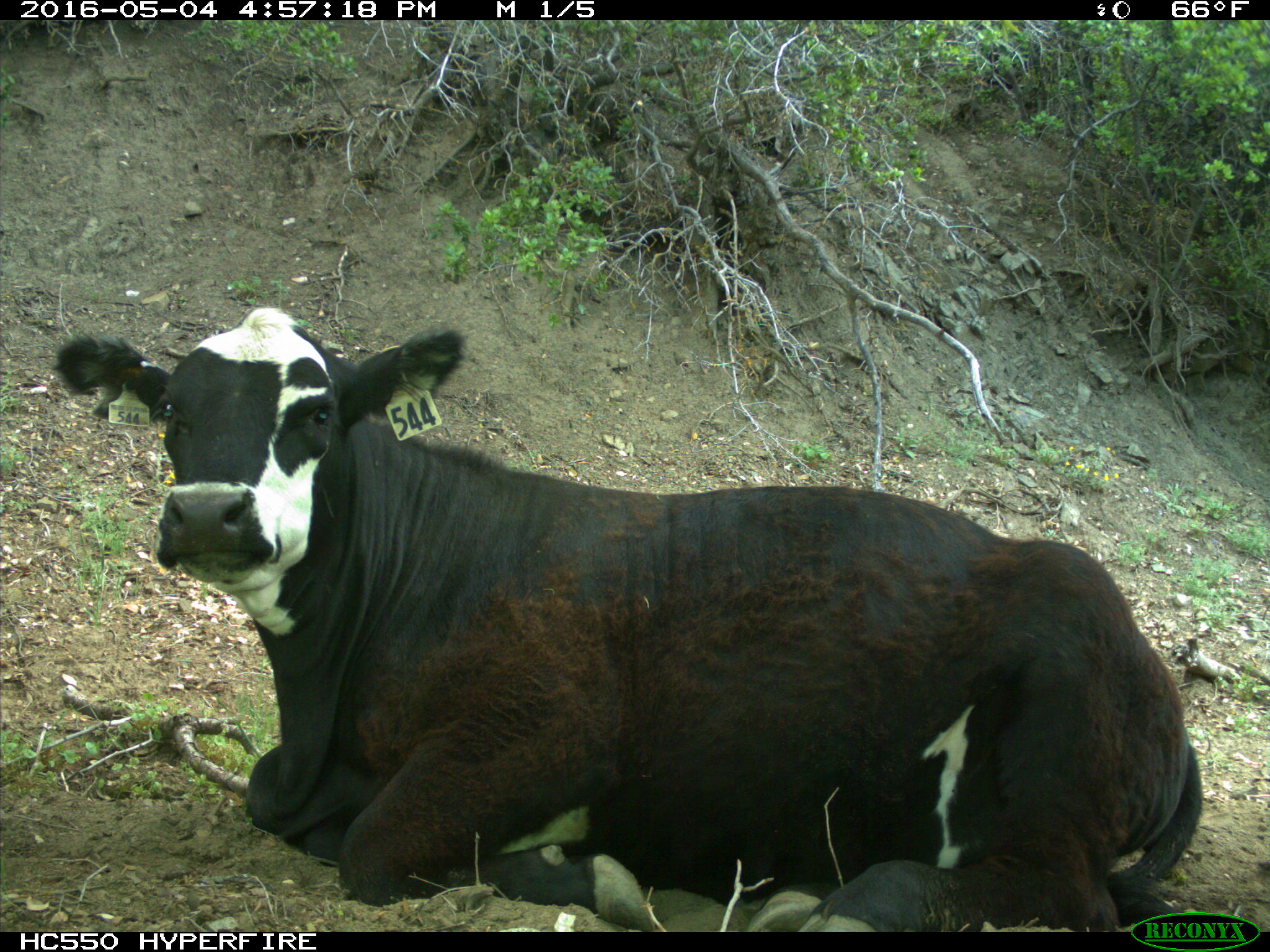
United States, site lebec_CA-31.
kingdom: Animalia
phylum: Chordata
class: Mammalia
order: Artiodactyla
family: Bovidae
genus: Bos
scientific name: Bos taurus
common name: domestic cow